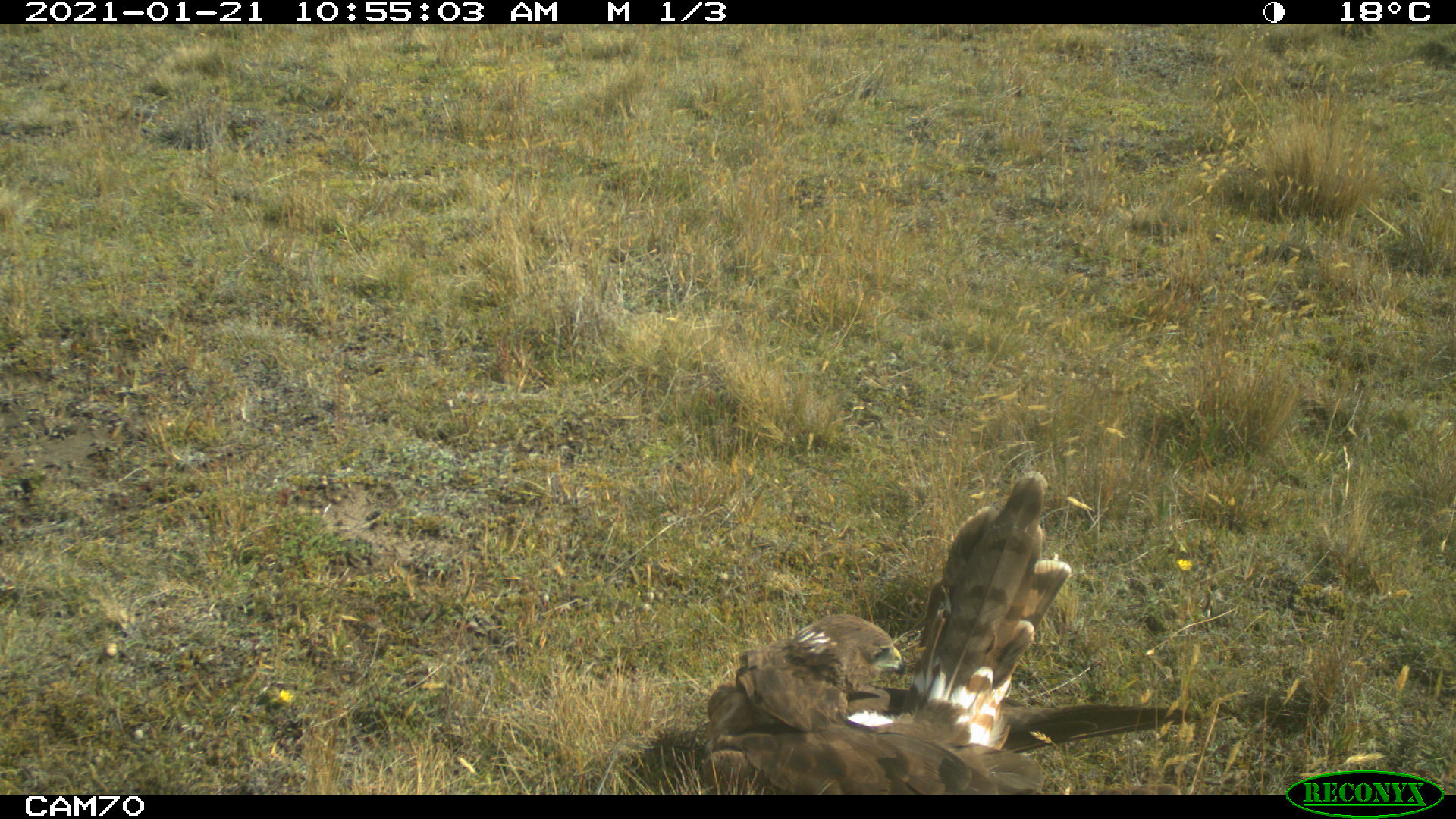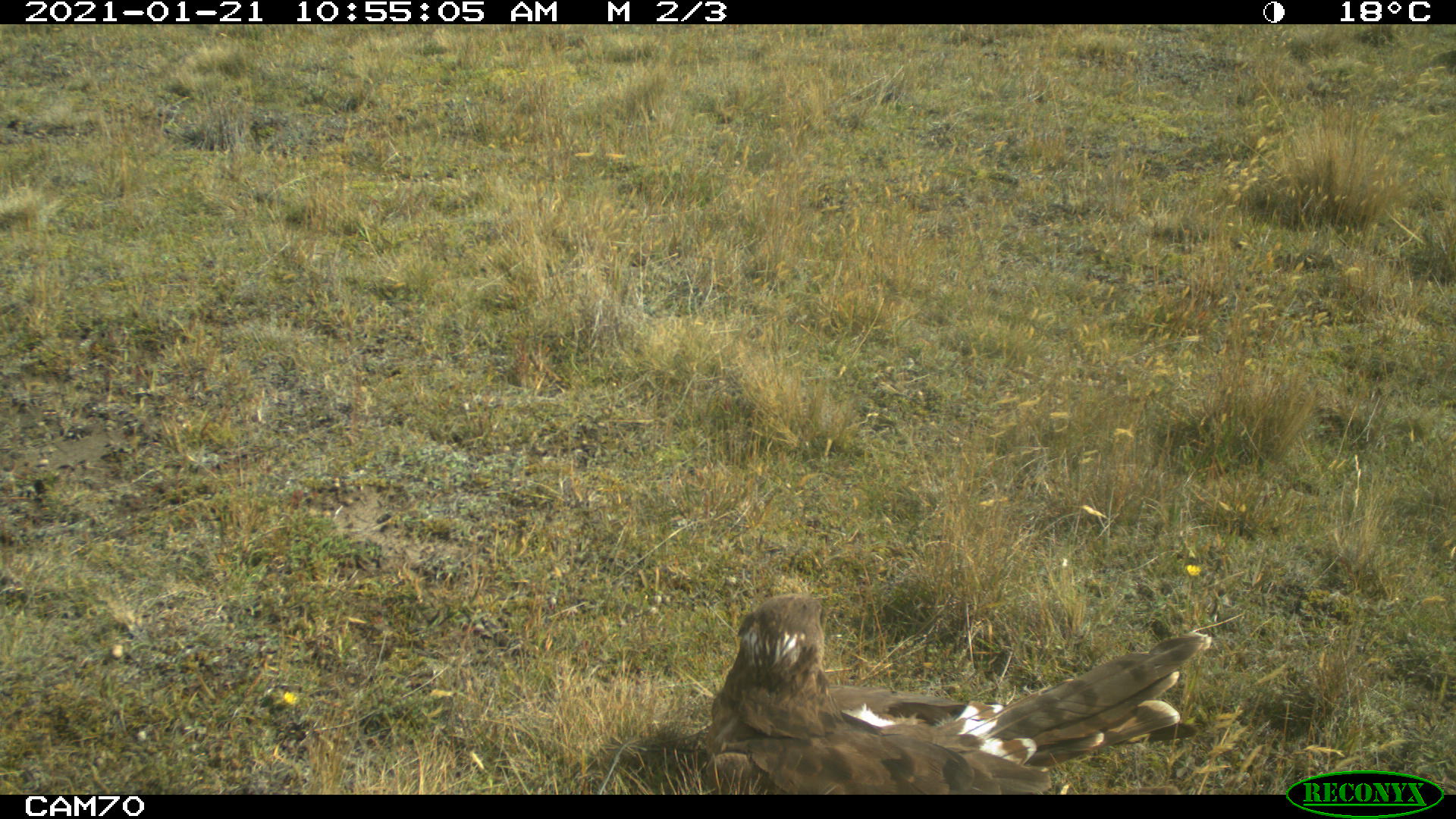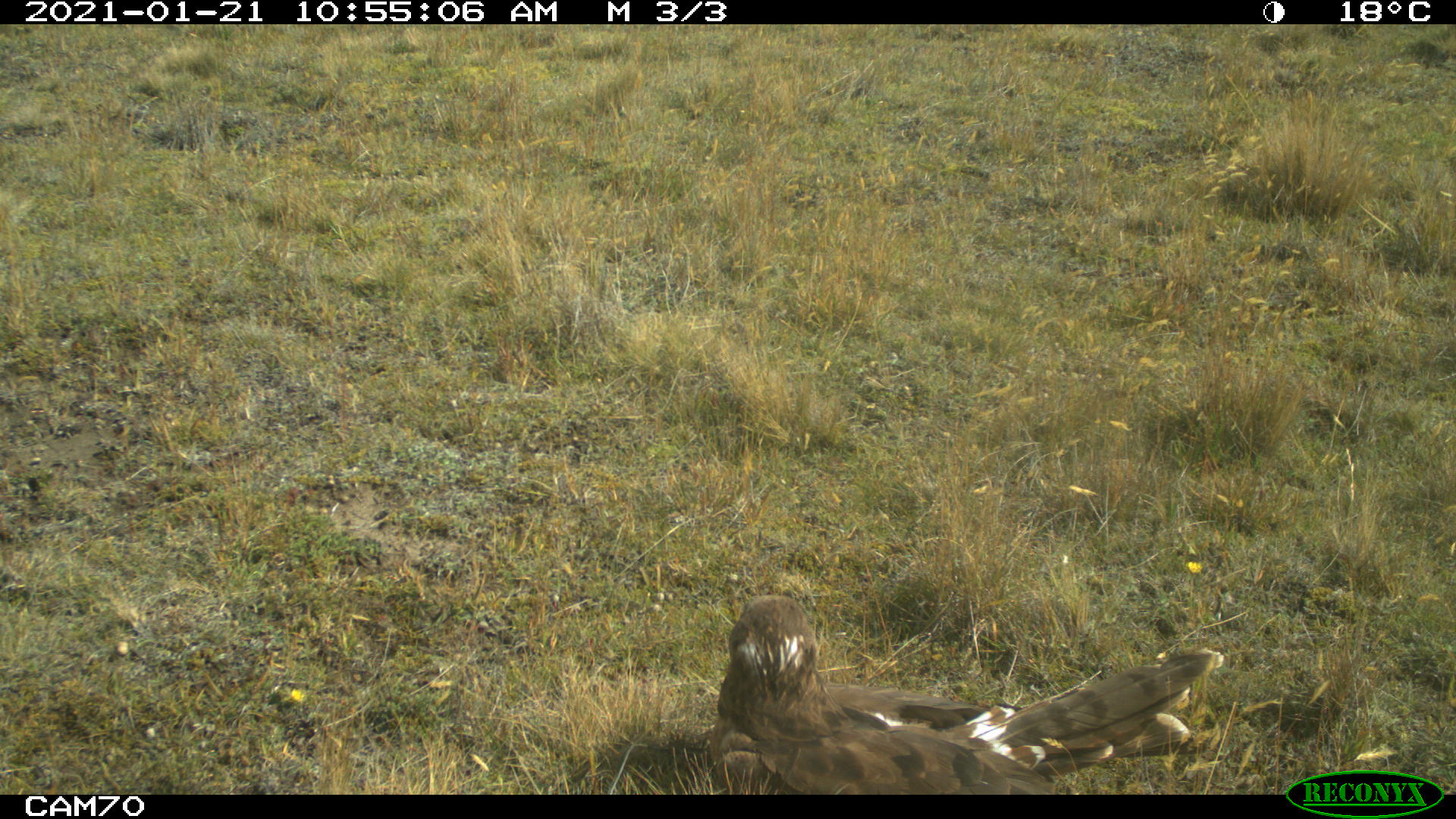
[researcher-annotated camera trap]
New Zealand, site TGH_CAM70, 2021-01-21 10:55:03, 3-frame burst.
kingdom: Animalia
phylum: Chordata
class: Aves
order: Accipitriformes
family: Accipitridae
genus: Circus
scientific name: Circus approximans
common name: swamp harrier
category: harrier